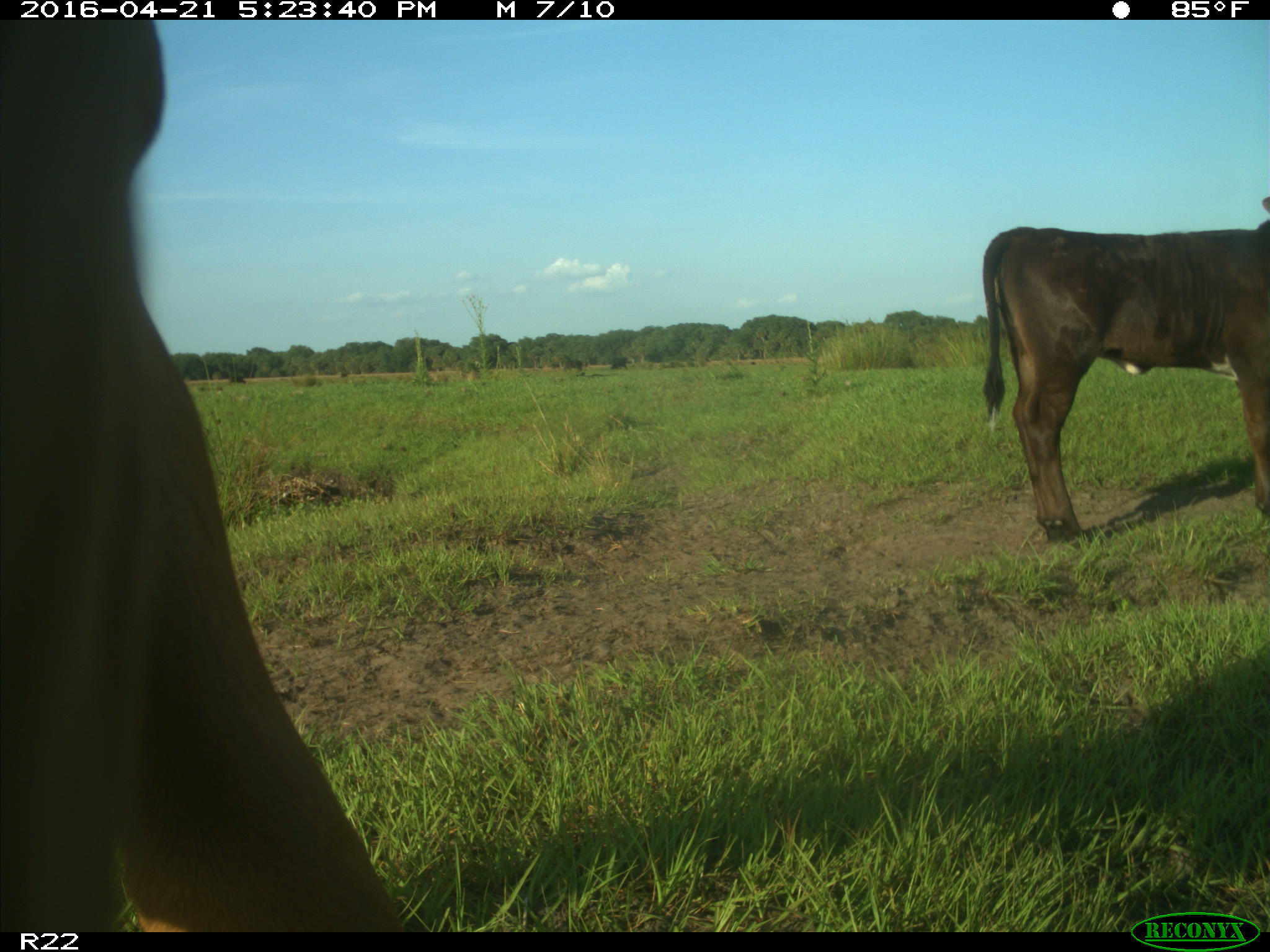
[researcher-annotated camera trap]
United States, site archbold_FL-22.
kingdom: Animalia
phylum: Chordata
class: Mammalia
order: Artiodactyla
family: Bovidae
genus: Bos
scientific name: Bos taurus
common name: domestic cow